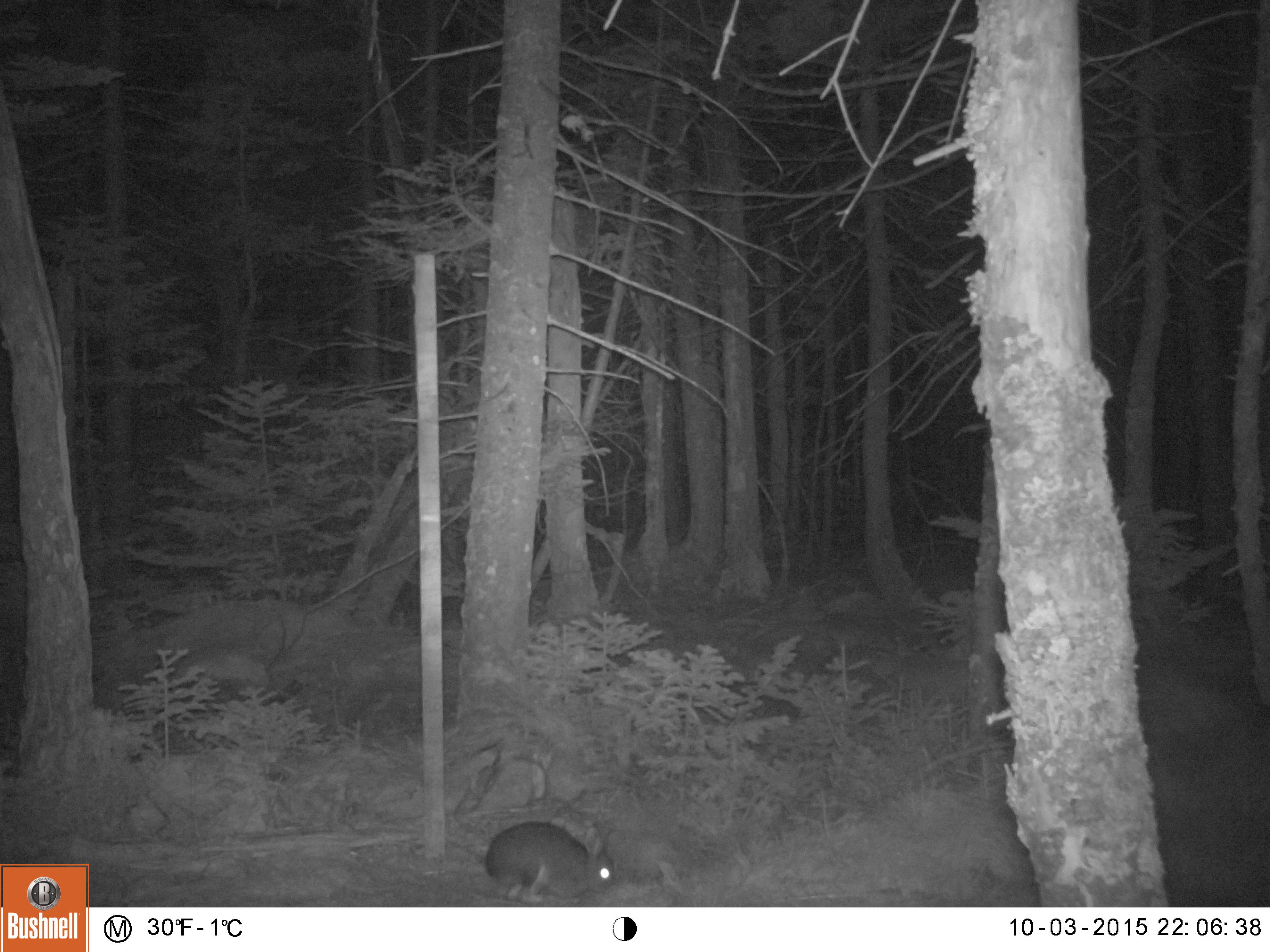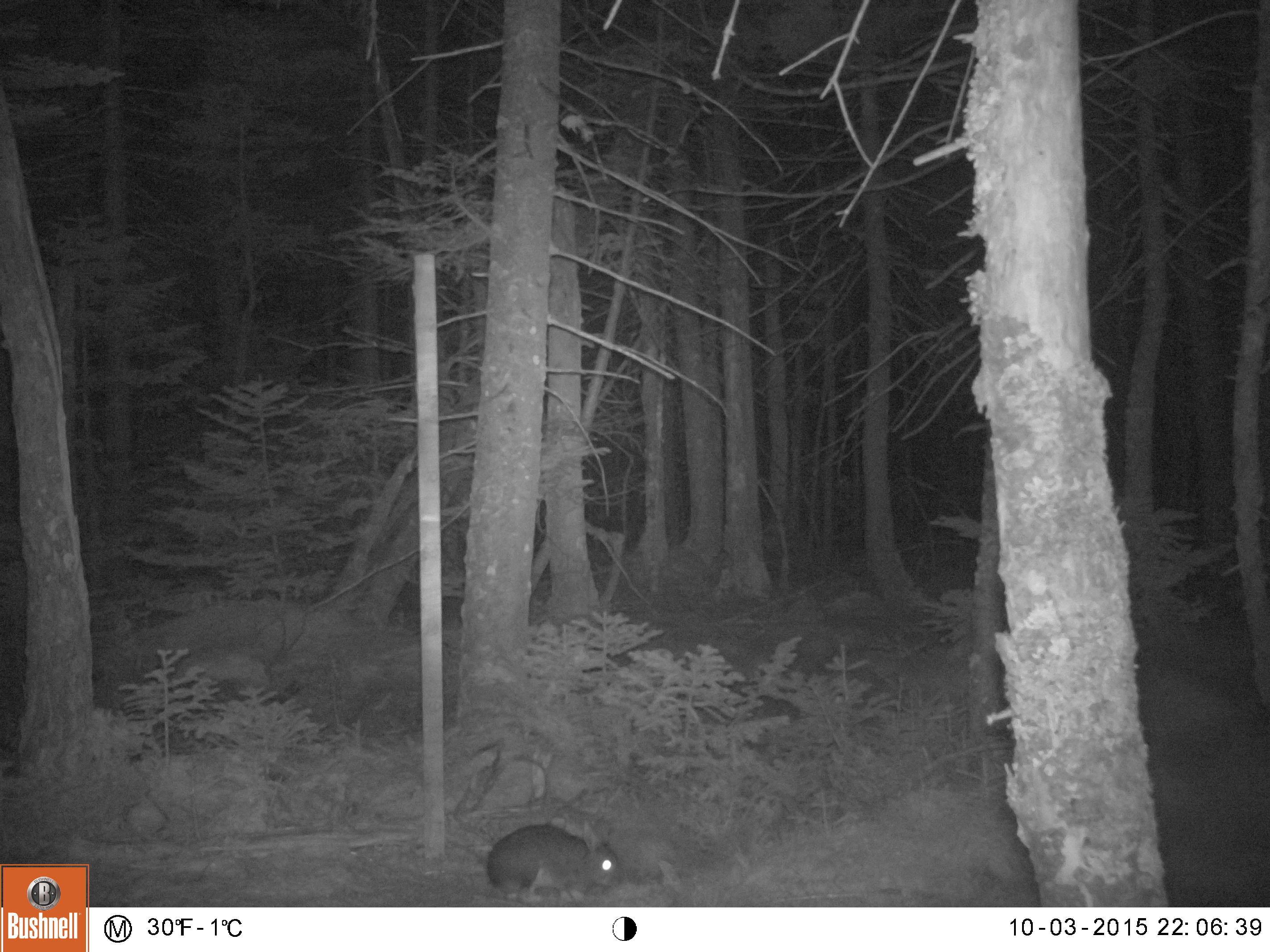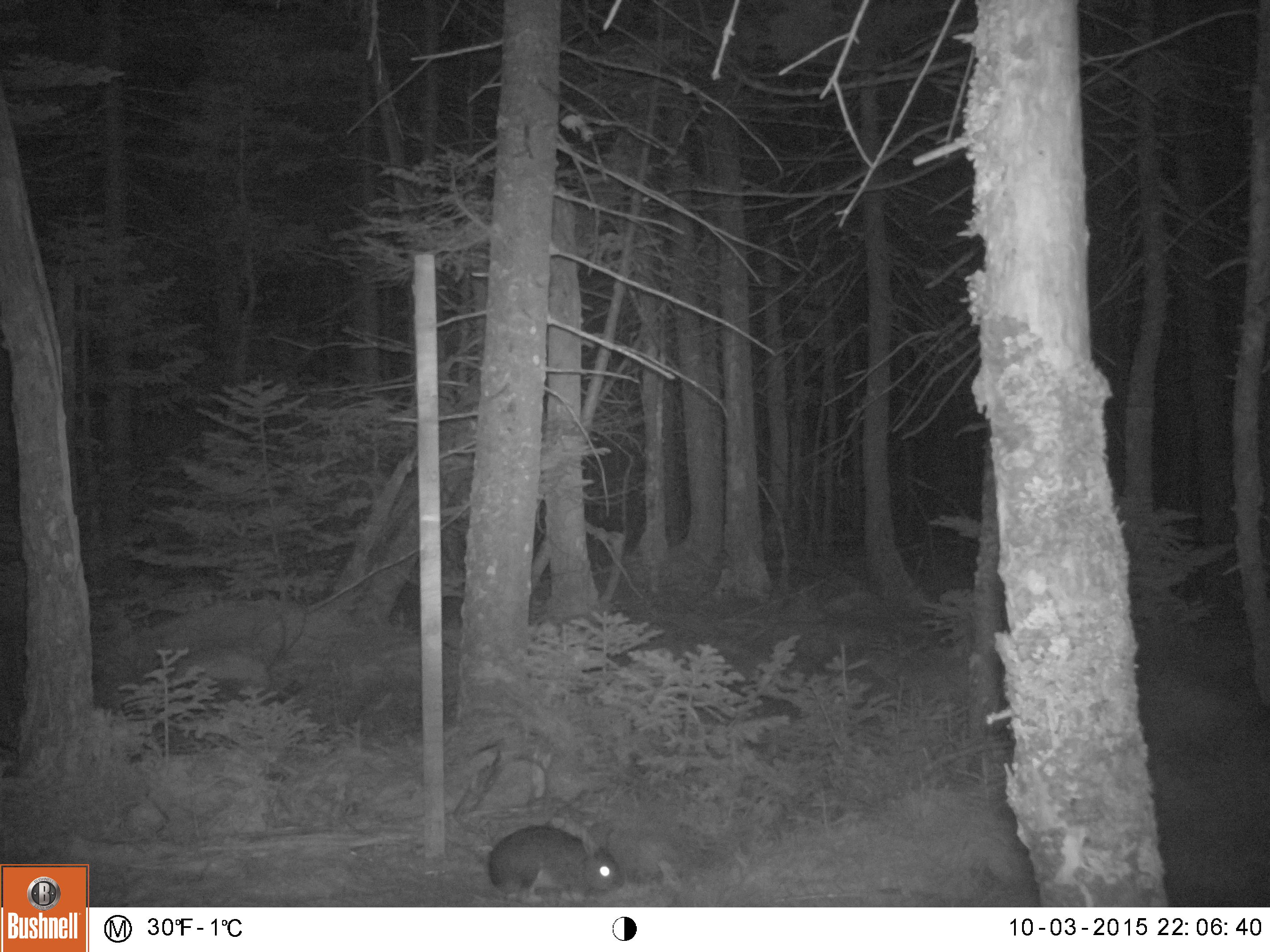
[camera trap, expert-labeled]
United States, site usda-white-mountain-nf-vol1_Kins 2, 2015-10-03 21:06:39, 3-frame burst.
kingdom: Animalia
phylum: Chordata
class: Mammalia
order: Lagomorpha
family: Leporidae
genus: Lepus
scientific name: Lepus americanus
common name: snowshoe hare